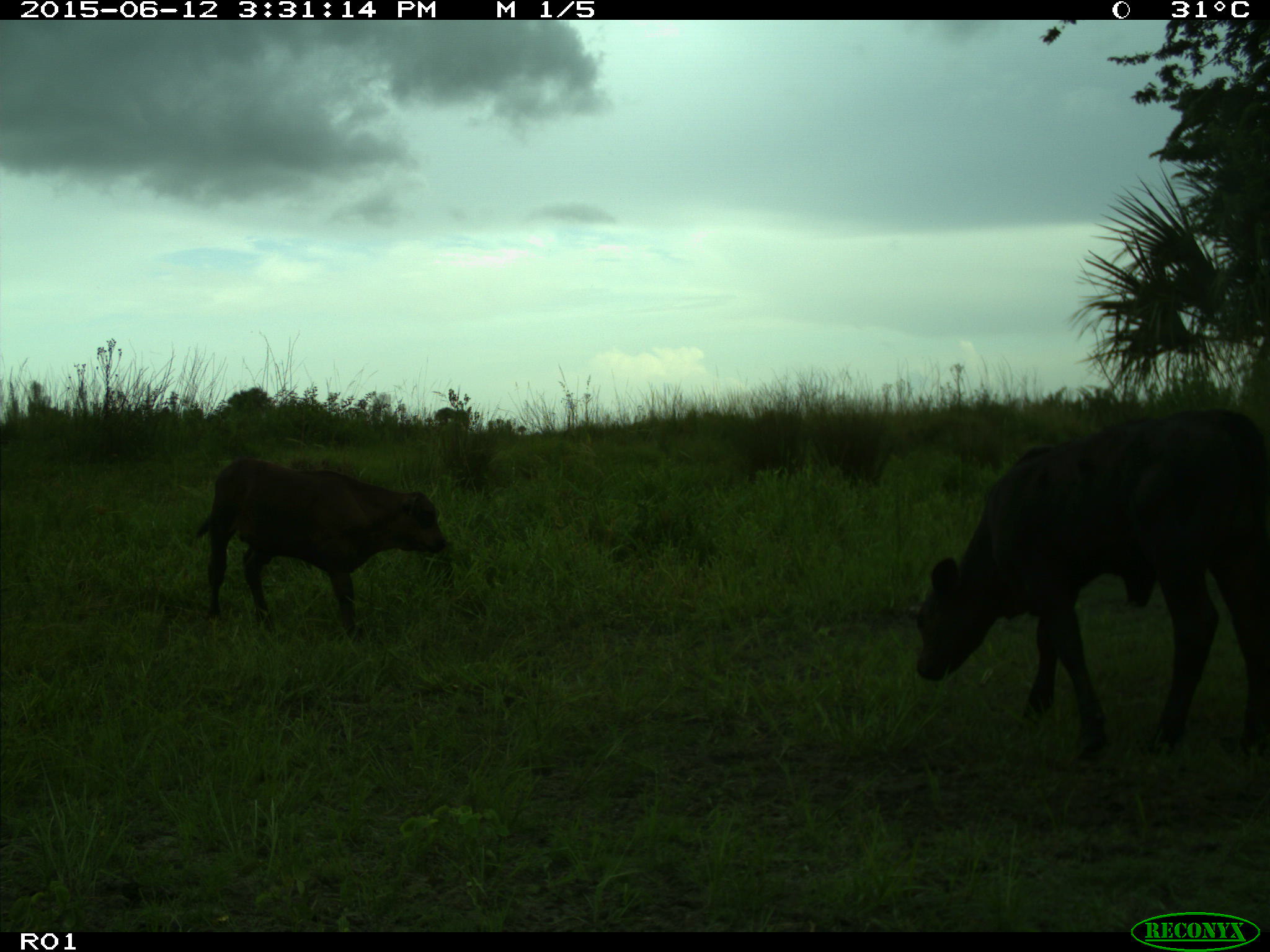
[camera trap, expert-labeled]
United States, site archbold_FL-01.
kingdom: Animalia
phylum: Chordata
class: Mammalia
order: Artiodactyla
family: Bovidae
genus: Bos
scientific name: Bos taurus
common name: domestic cow